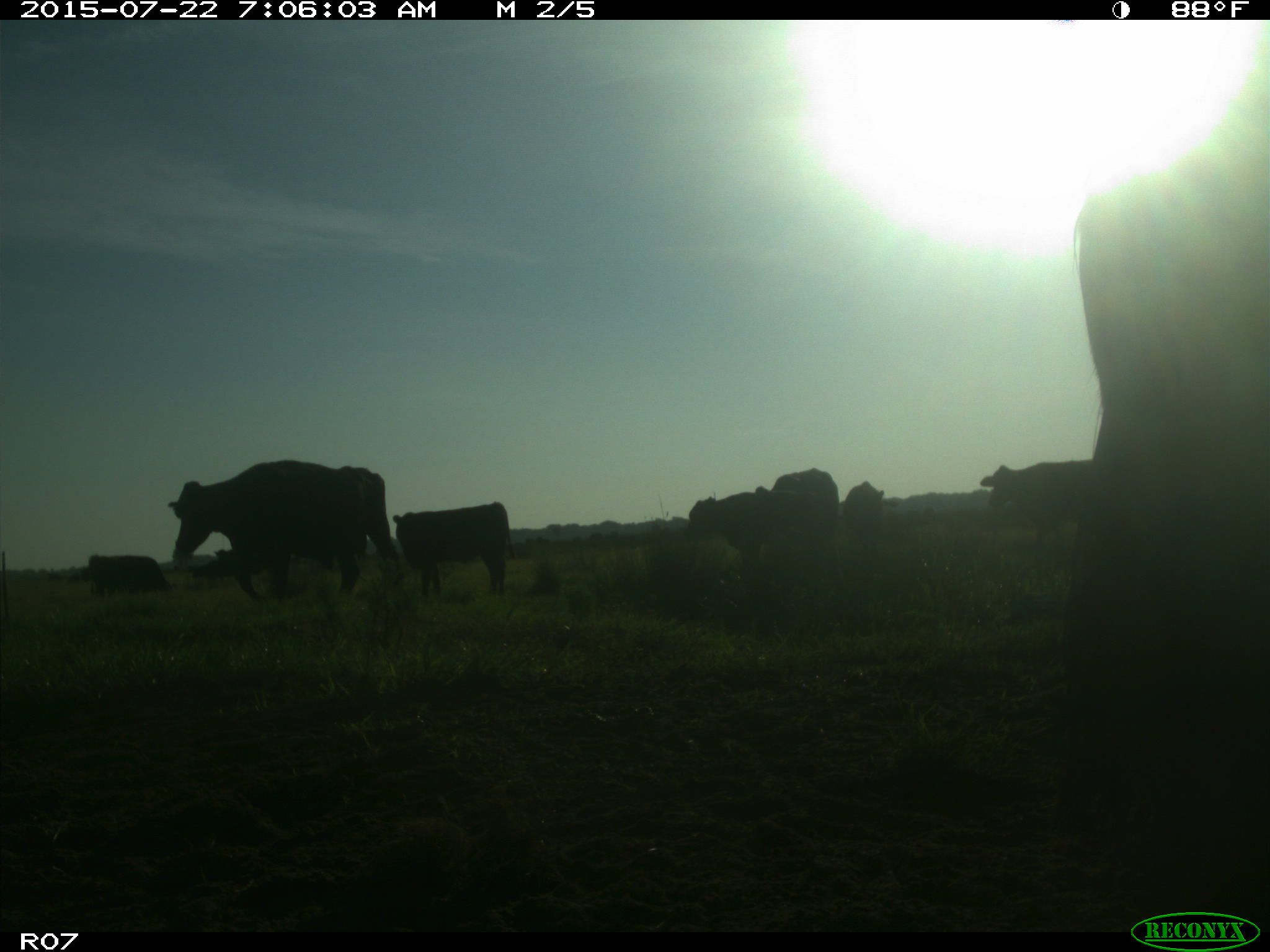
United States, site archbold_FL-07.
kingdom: Animalia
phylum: Chordata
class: Mammalia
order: Artiodactyla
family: Cervidae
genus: Odocoileus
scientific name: Odocoileus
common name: deer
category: unidentified deer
Unidentified deer (deer) (Odocoileus).